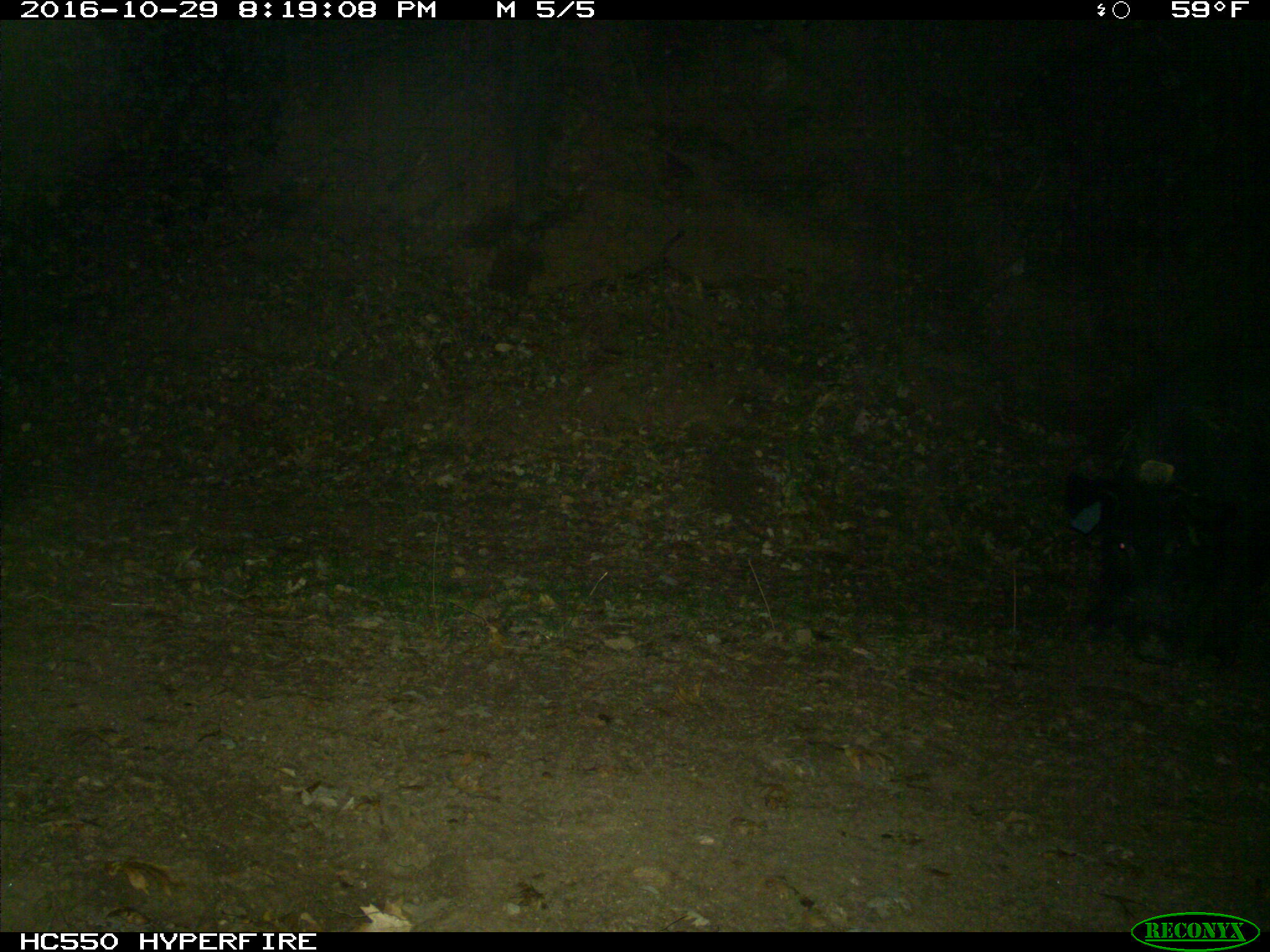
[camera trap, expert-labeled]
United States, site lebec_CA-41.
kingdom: Animalia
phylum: Chordata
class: Mammalia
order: Artiodactyla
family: Suidae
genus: Sus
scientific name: Sus scrofa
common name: wild boar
Sus scrofa (wild boar).